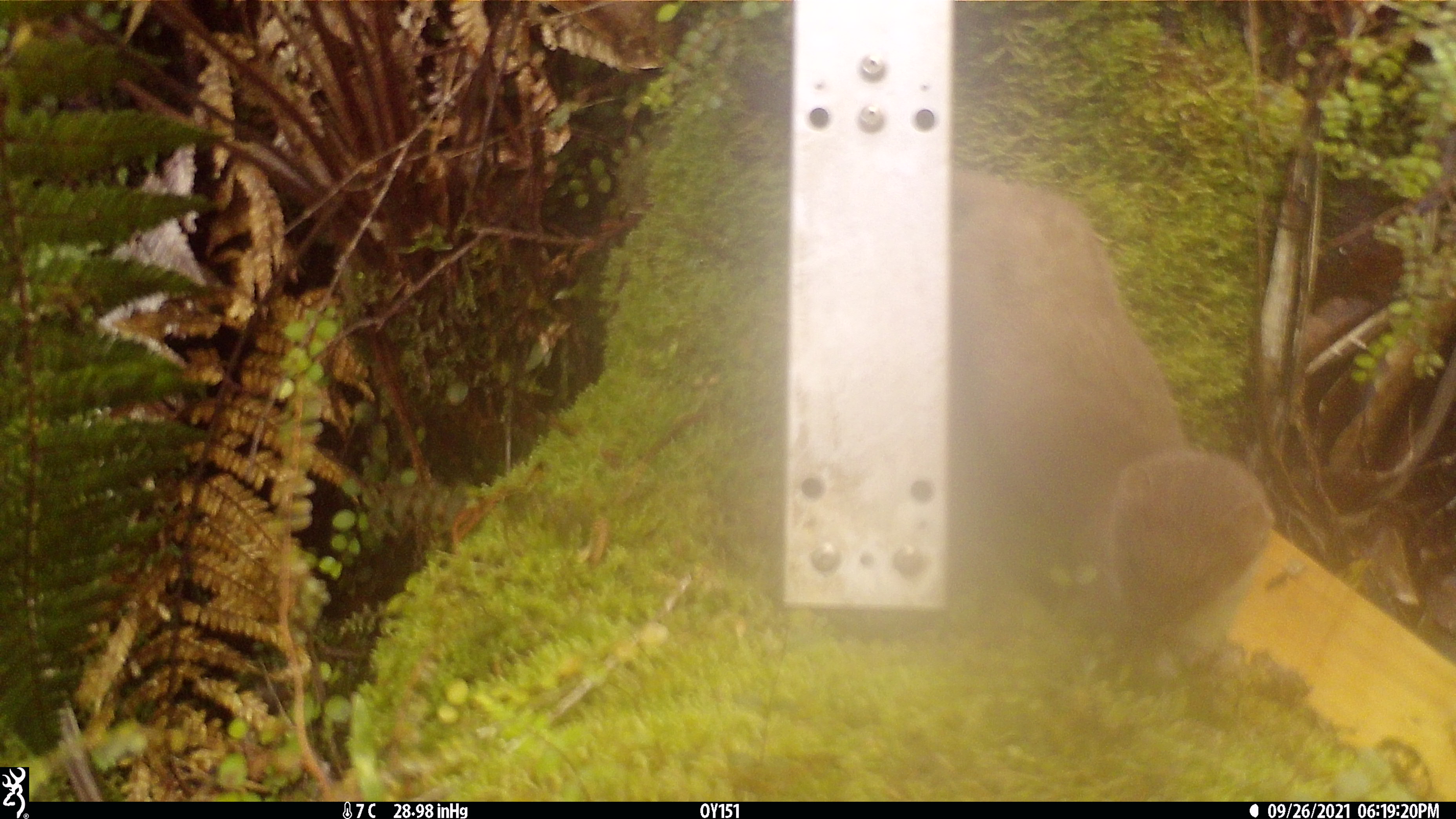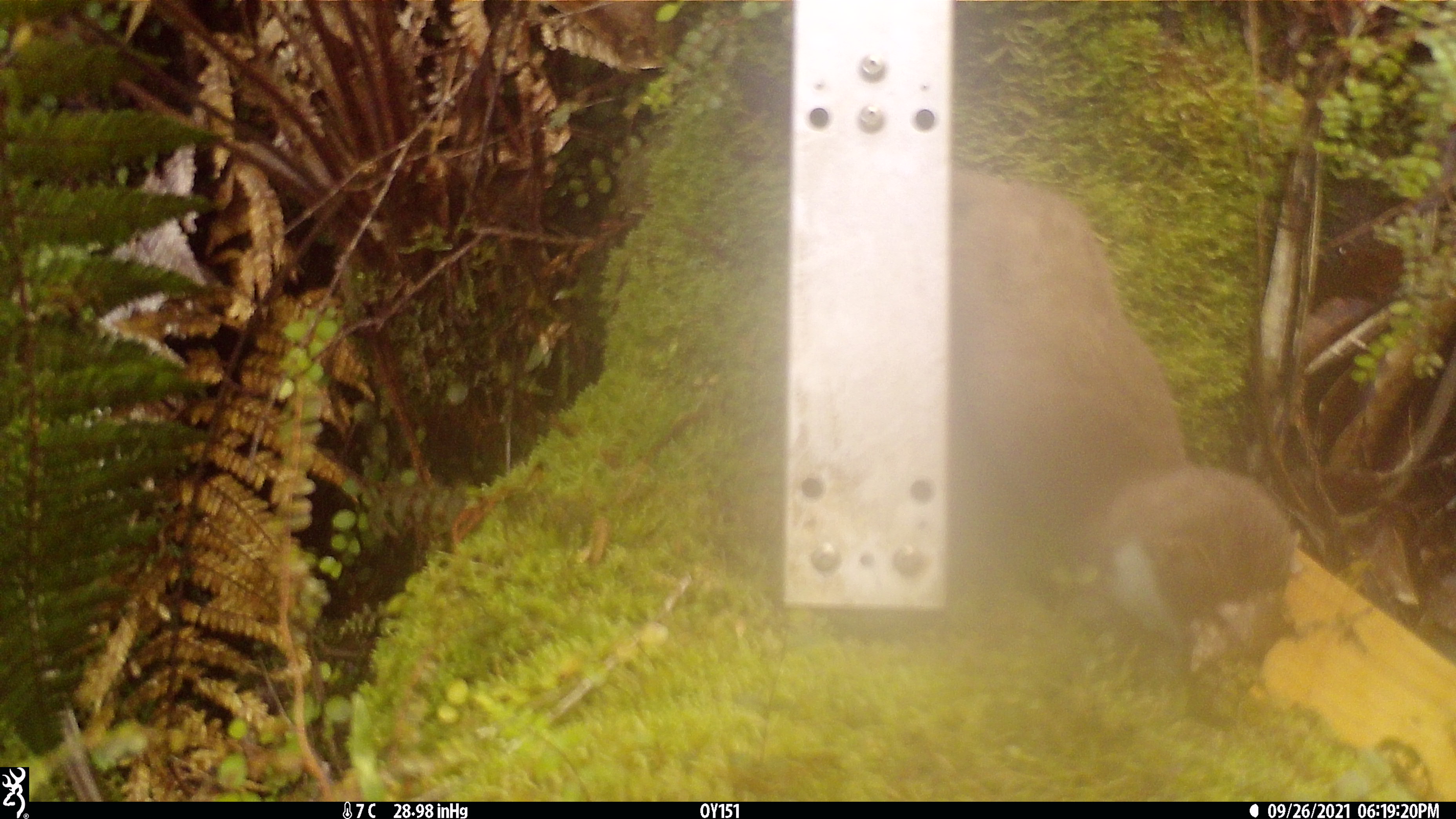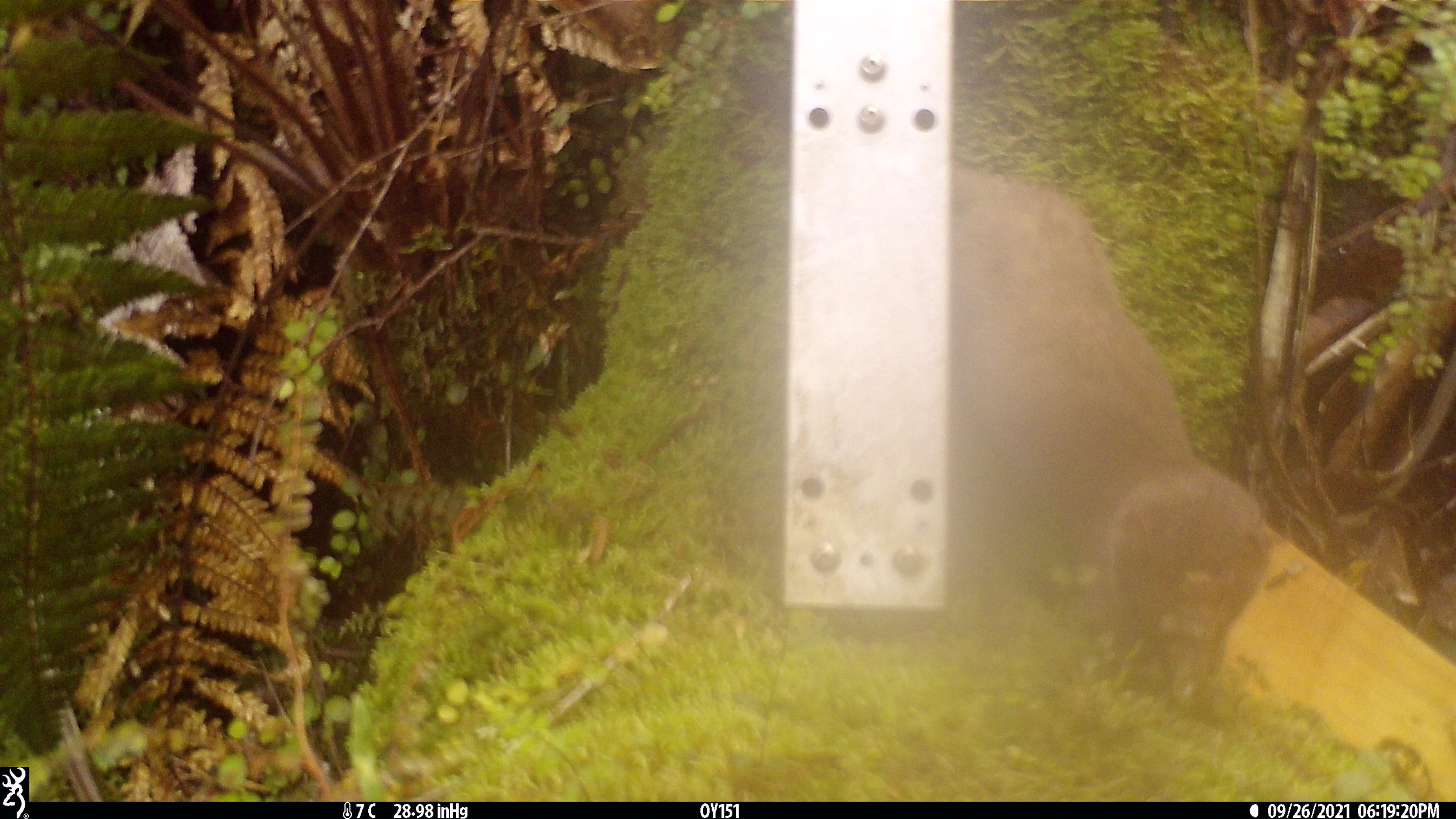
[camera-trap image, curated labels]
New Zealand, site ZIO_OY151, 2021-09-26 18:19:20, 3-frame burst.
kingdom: Animalia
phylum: Chordata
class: Mammalia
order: Carnivora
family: Mustelidae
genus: Mustela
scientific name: Mustela erminea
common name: stoat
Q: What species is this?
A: Stoat (Mustela erminea).